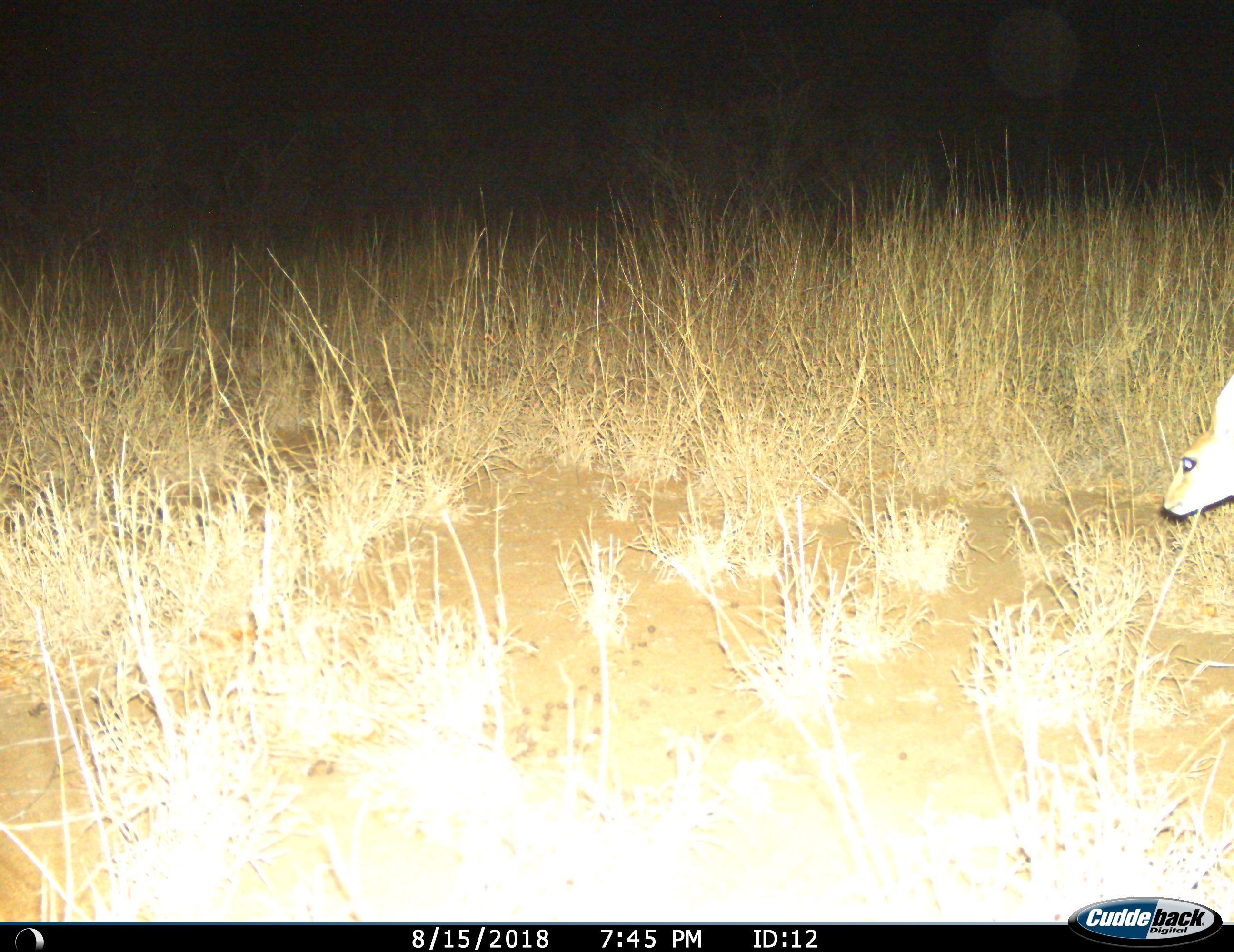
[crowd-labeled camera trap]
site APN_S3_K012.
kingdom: Animalia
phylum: Chordata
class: Mammalia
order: Artiodactyla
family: Bovidae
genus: Madoqua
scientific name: Madoqua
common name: dik-dik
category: dikdik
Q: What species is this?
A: Dikdik (dik-dik) (Madoqua).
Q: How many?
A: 1.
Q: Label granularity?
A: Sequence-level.